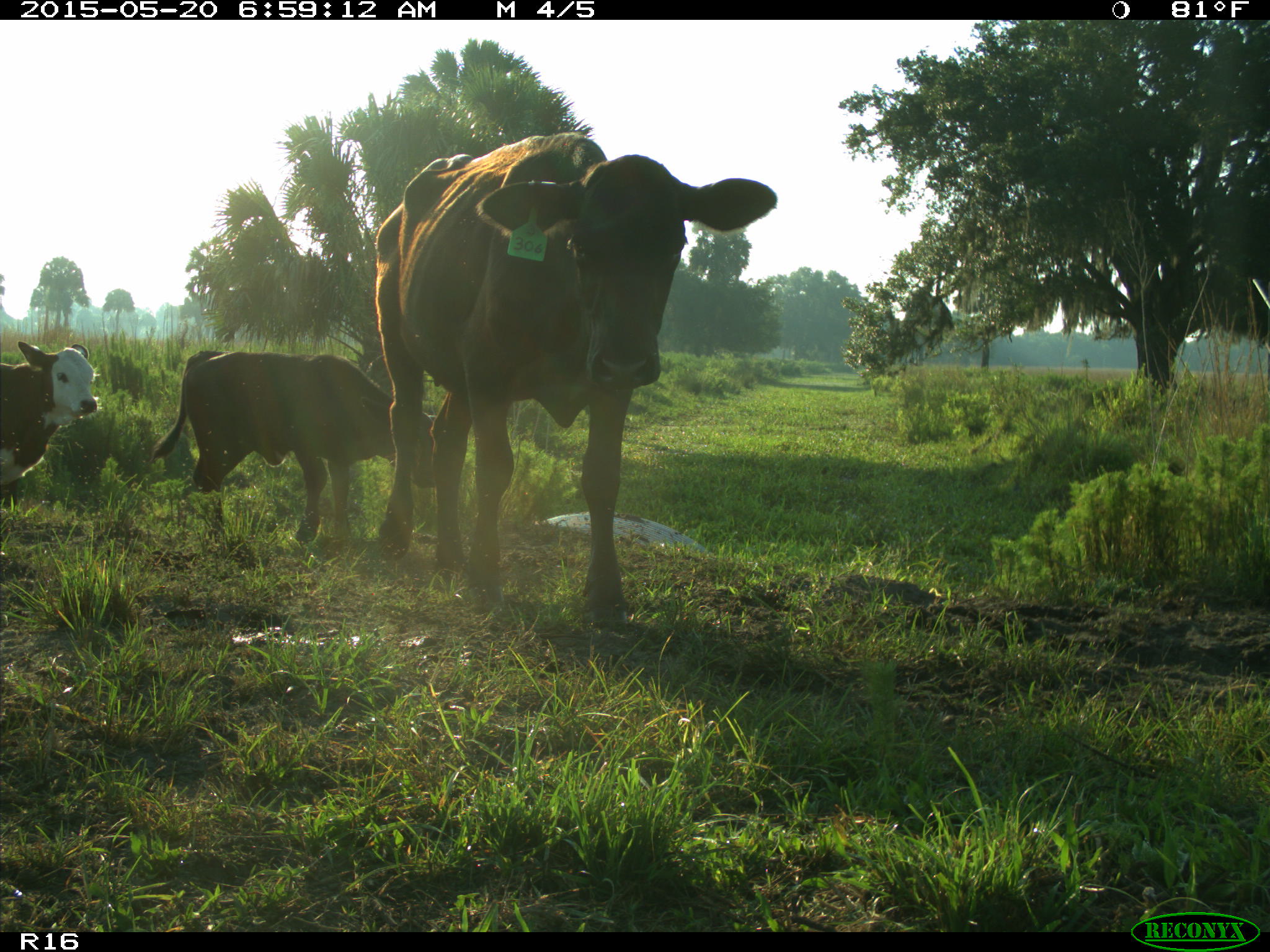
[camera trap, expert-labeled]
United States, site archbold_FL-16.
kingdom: Animalia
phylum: Chordata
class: Mammalia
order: Artiodactyla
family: Bovidae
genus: Bos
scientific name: Bos taurus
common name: domestic cow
Bos taurus (domestic cow).